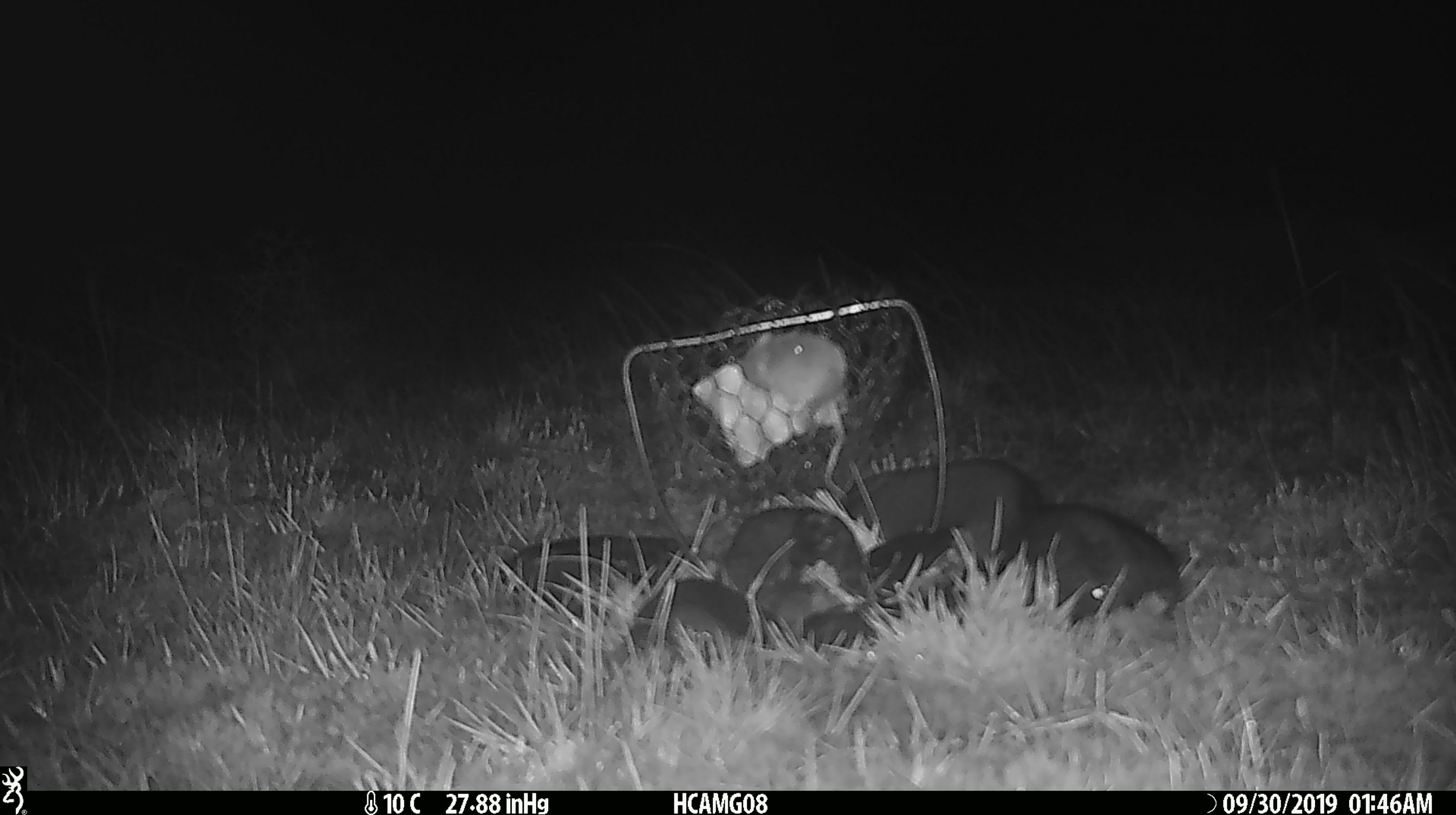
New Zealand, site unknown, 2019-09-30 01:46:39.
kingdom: Animalia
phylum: Chordata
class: Mammalia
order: Rodentia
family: Muridae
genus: Mus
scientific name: Mus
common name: mouse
Mouse (Mus).